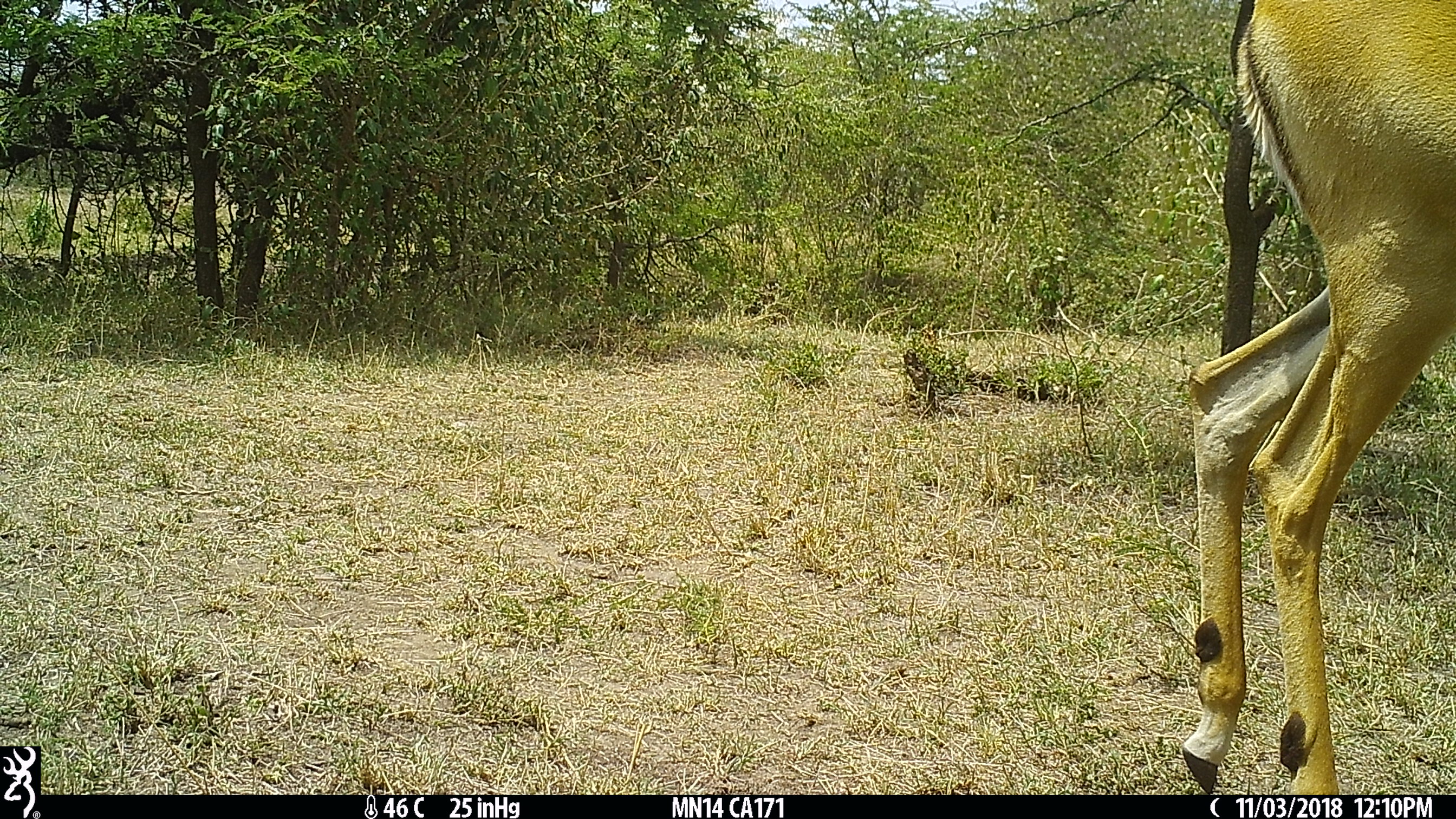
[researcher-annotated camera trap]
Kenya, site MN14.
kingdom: Animalia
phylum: Chordata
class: Mammalia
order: Artiodactyla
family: Bovidae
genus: Aepyceros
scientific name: Aepyceros melampus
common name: impala